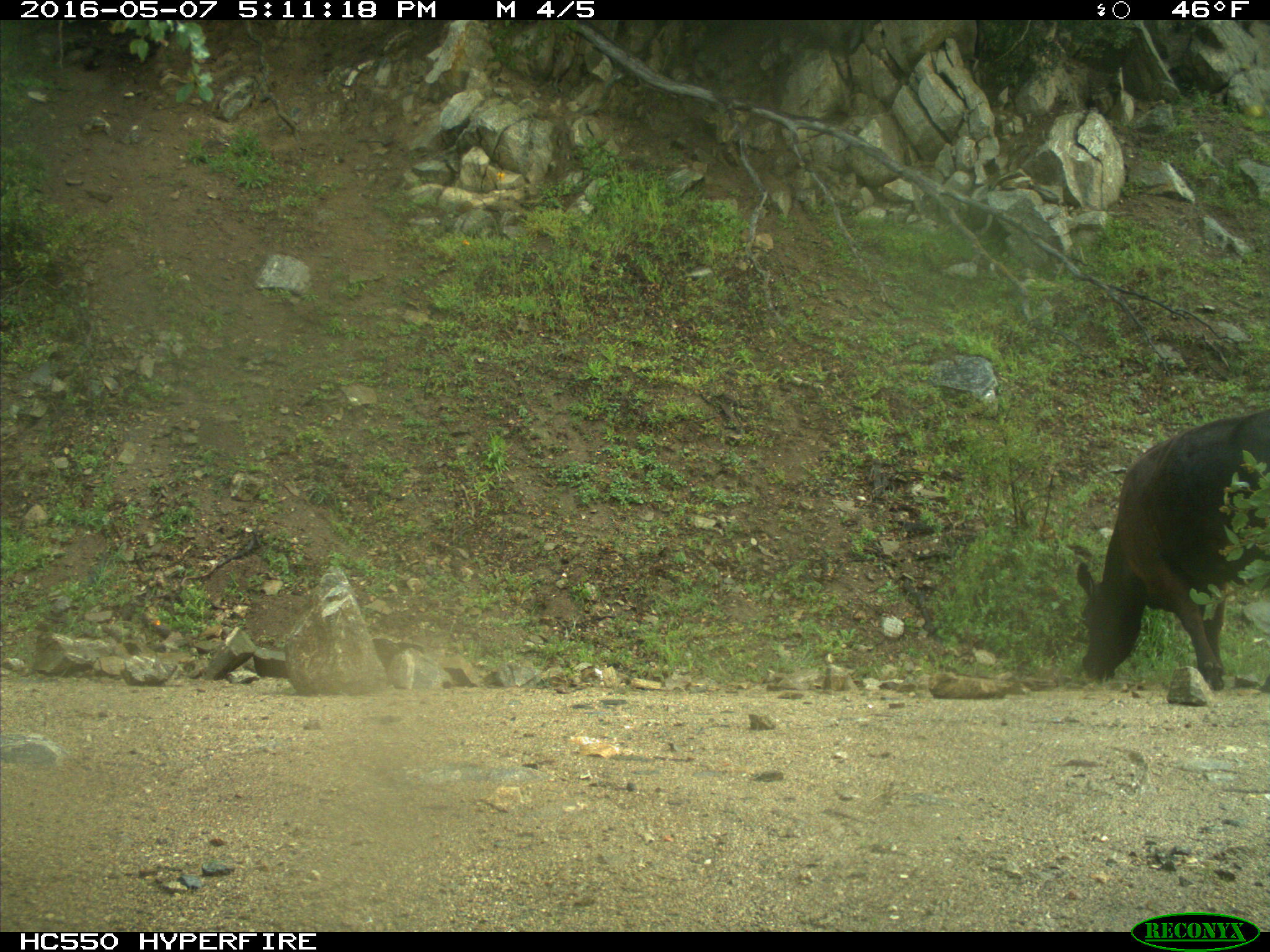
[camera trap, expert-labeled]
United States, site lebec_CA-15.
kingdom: Animalia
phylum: Chordata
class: Mammalia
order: Artiodactyla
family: Bovidae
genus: Bos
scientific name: Bos taurus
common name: domestic cow